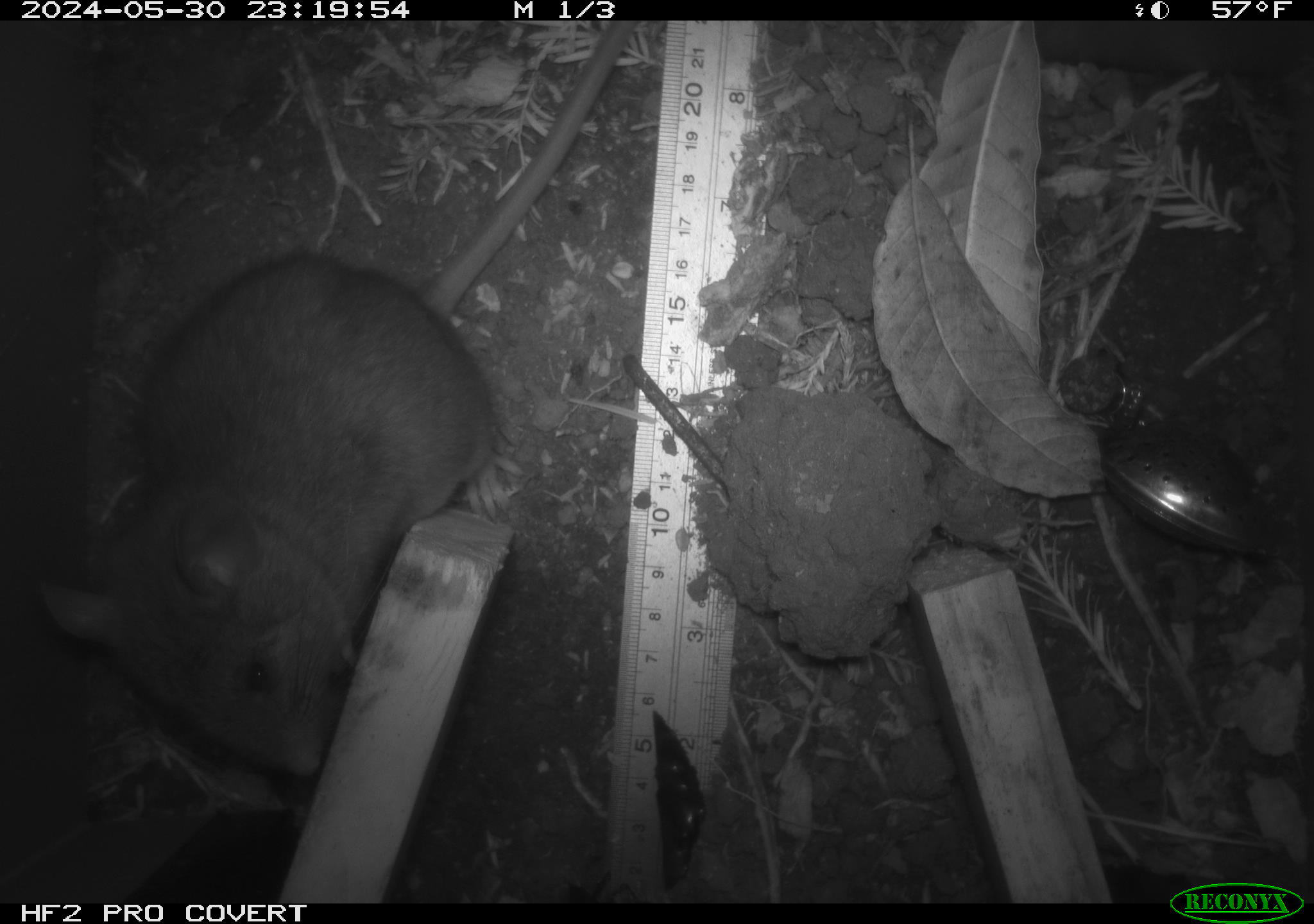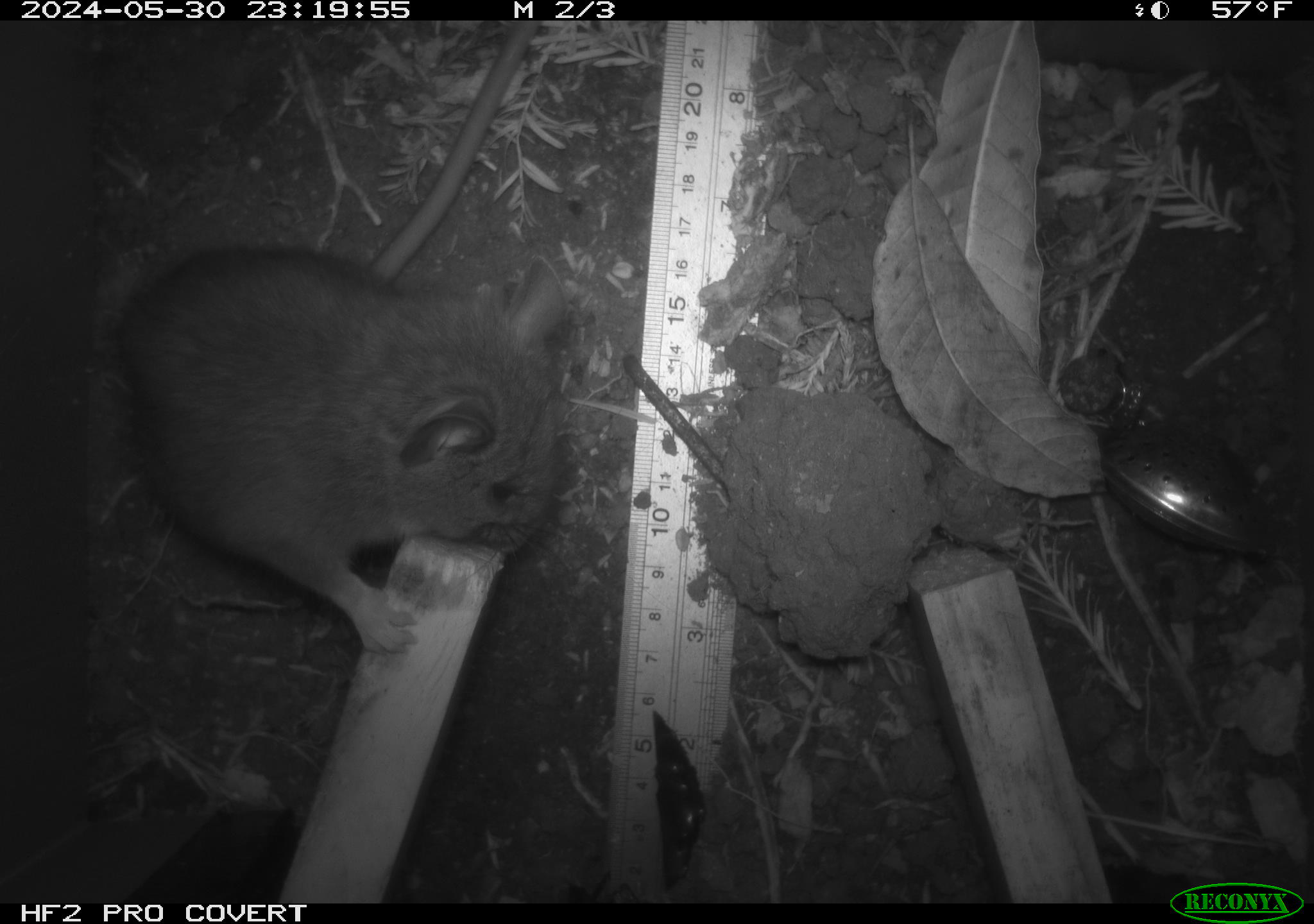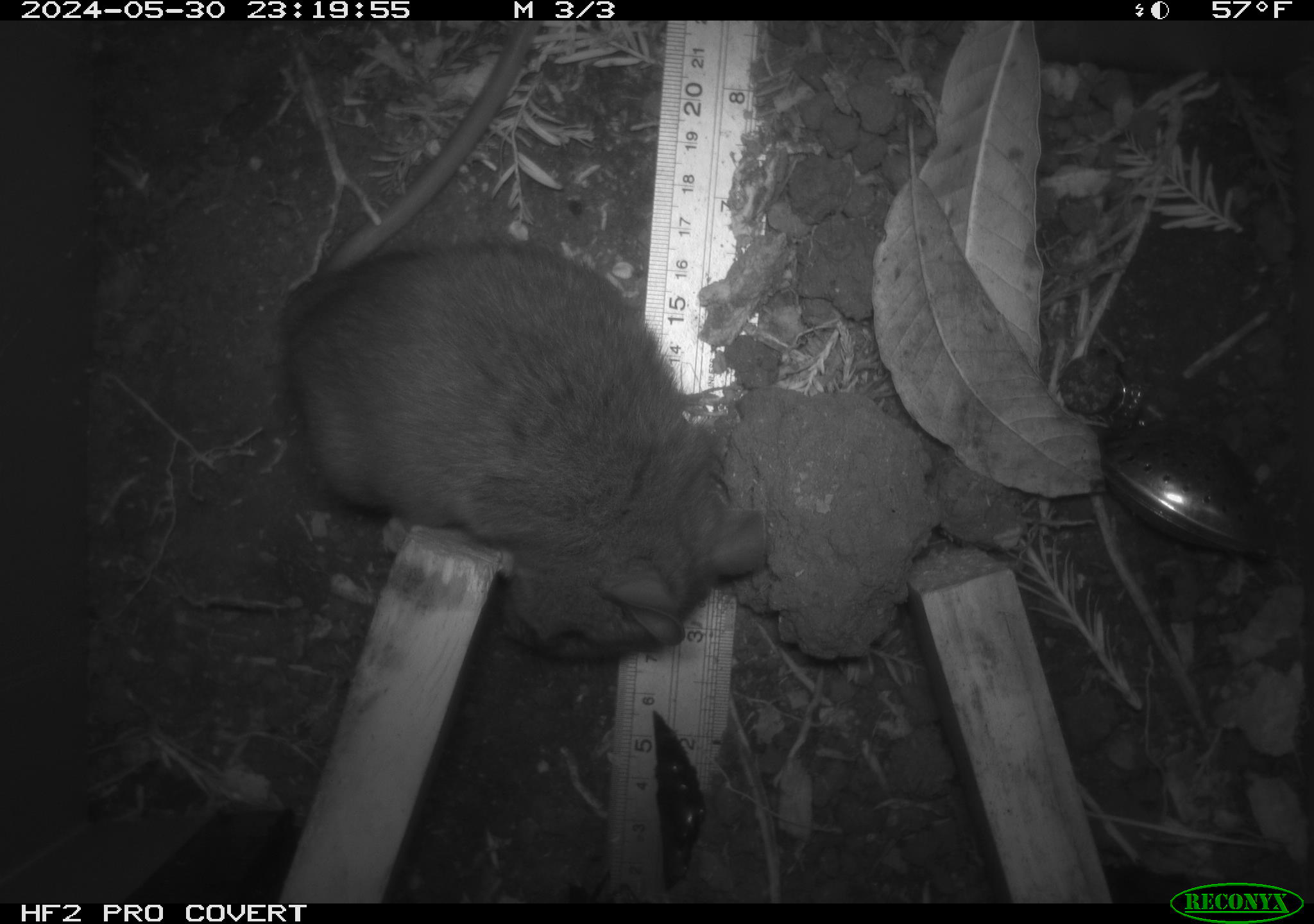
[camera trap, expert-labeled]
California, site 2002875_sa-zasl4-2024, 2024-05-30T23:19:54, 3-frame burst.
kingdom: Animalia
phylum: Chordata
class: Mammalia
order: Rodentia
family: Cricetidae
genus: Neotoma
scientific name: Neotoma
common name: pack rat or woodrat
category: neotoma species